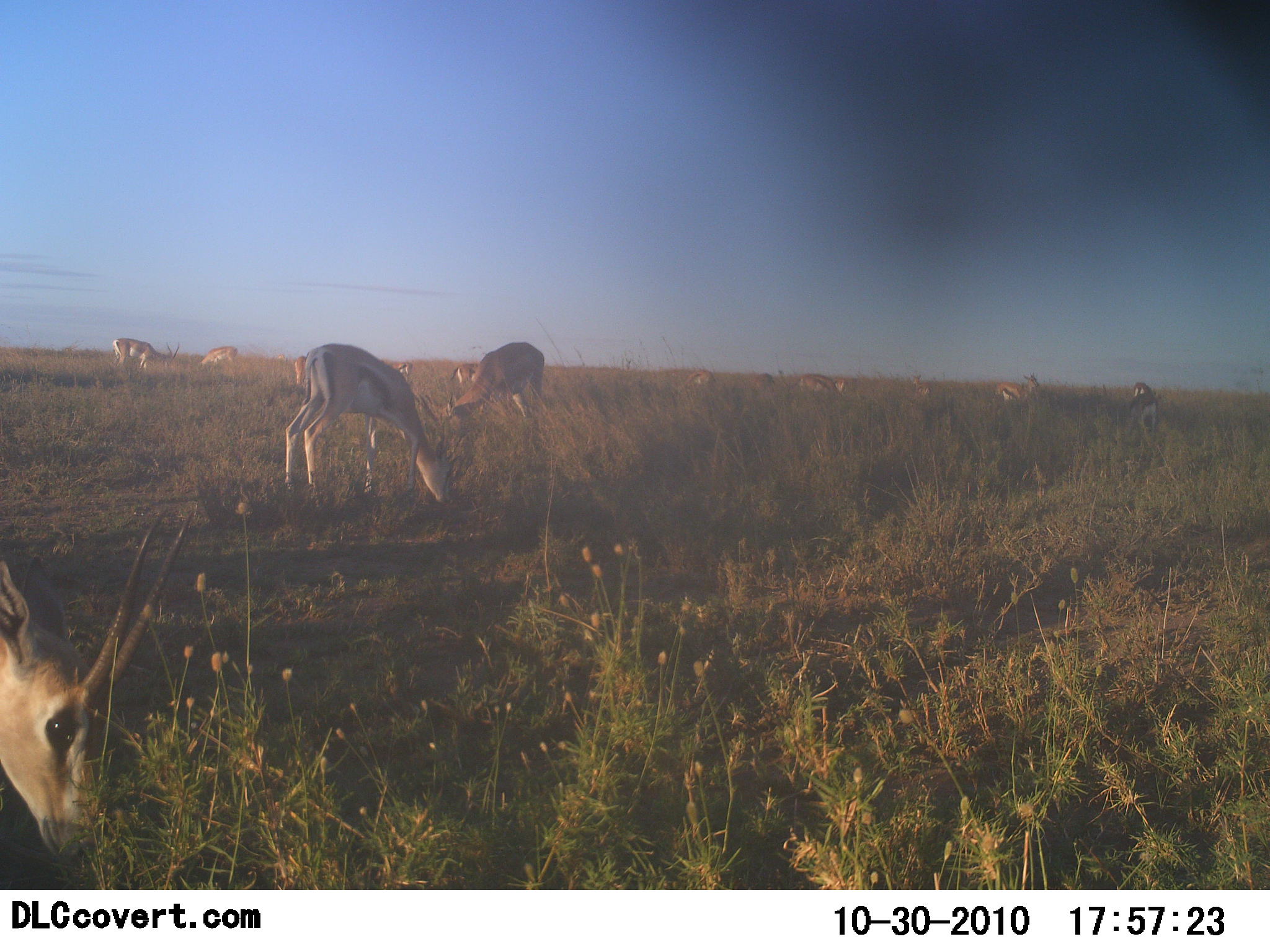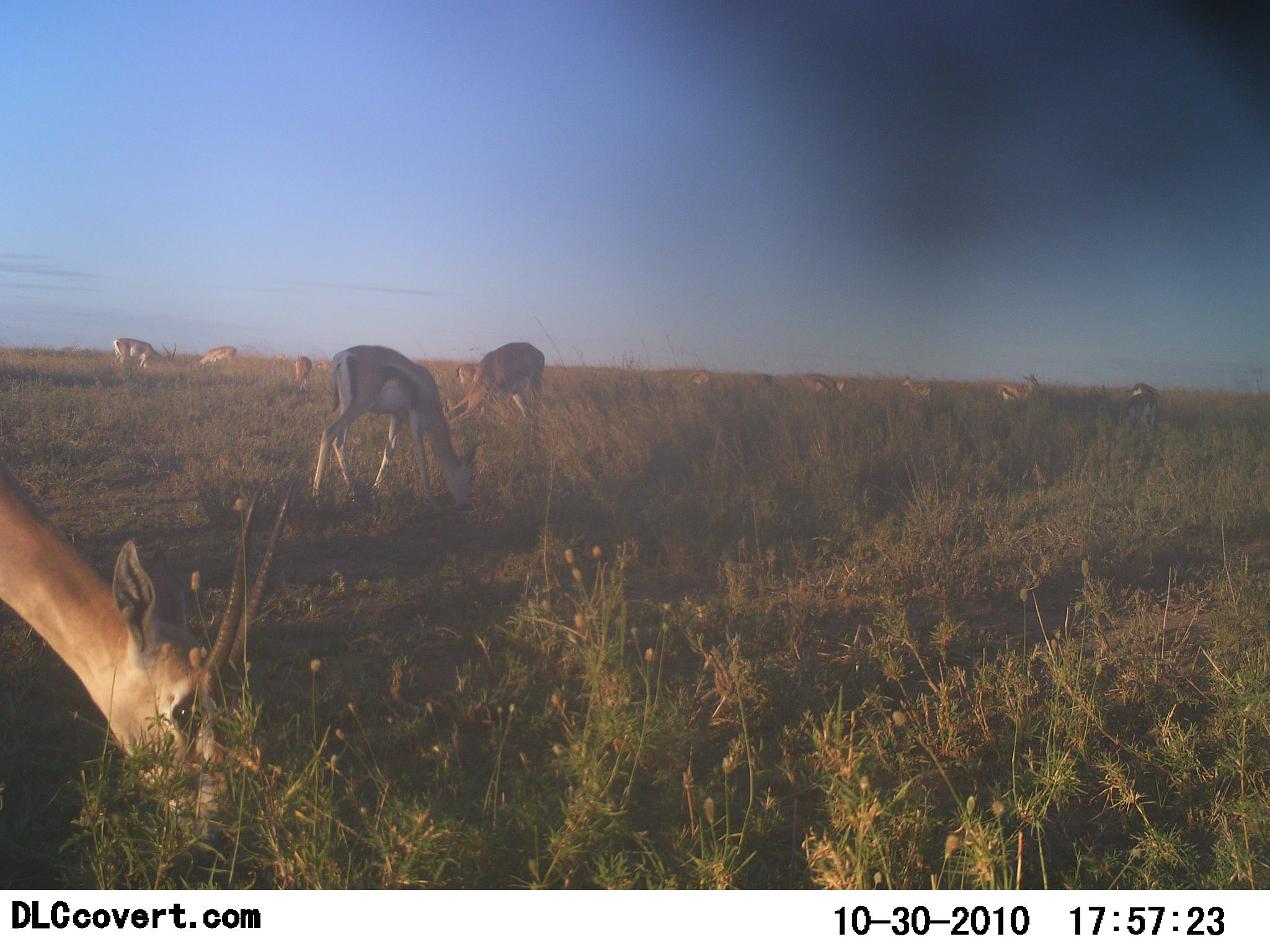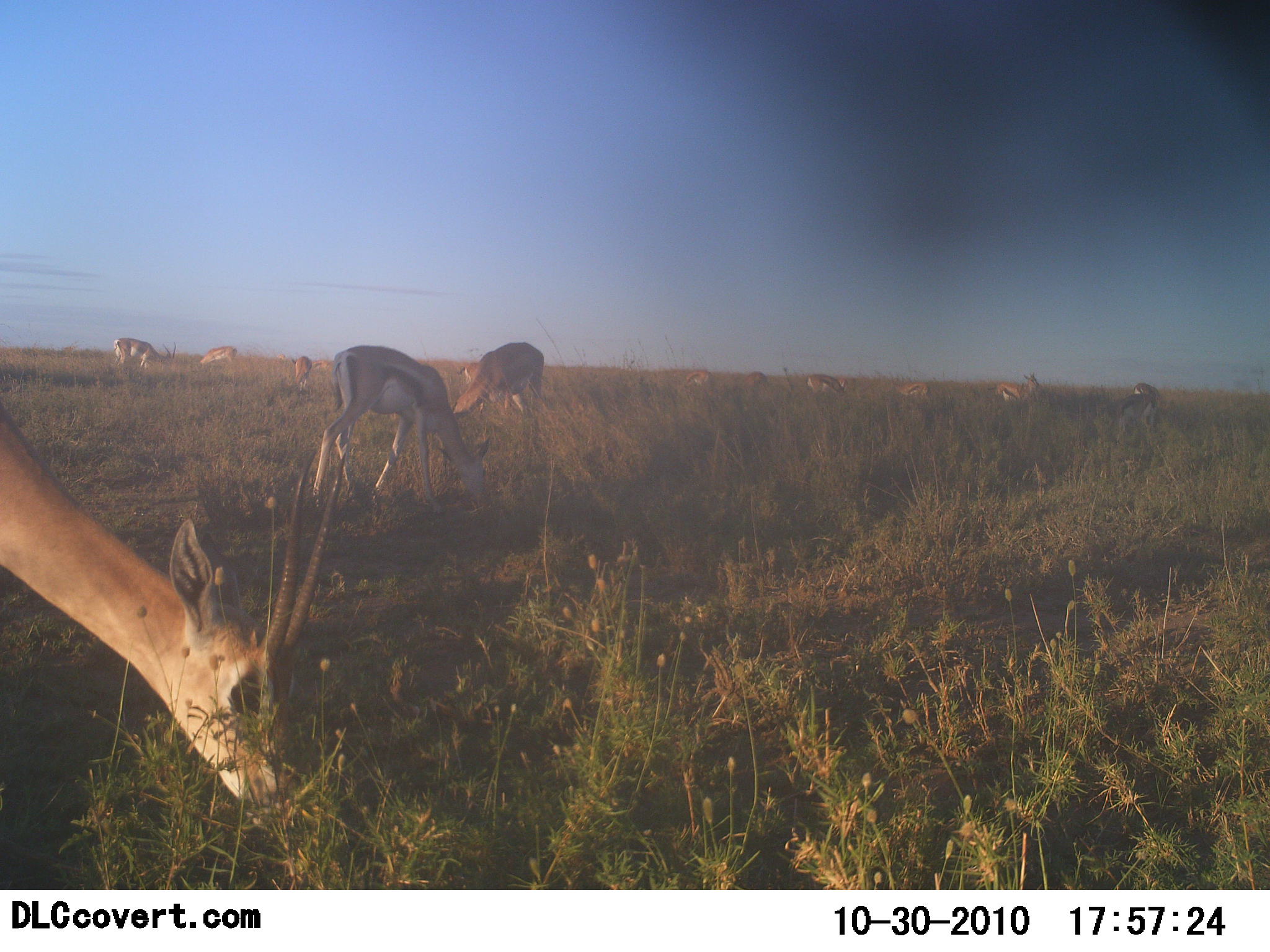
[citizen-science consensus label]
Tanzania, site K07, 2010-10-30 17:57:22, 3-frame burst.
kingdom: Animalia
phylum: Chordata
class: Mammalia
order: Artiodactyla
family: Bovidae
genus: Eudorcas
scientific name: Eudorcas thomsonii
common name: thomson's gazelle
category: gazellethomsons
Gazellethomsons (thomson's gazelle) (Eudorcas thomsonii), count 11-50. Behavior (volunteer vote fractions): standing 29%, resting 6%, moving 12%, interacting 0%. Young present (vote fraction): 0%. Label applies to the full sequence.